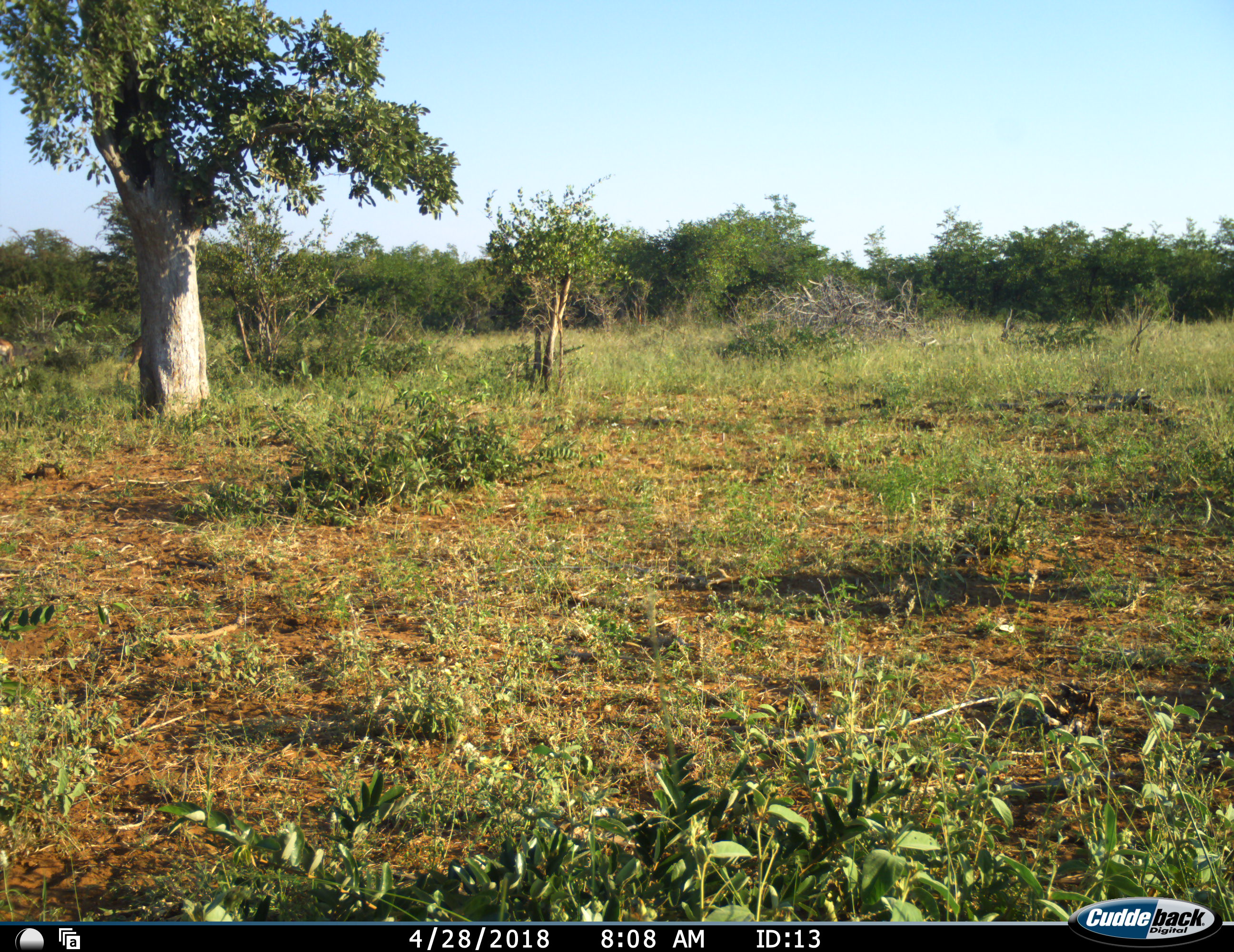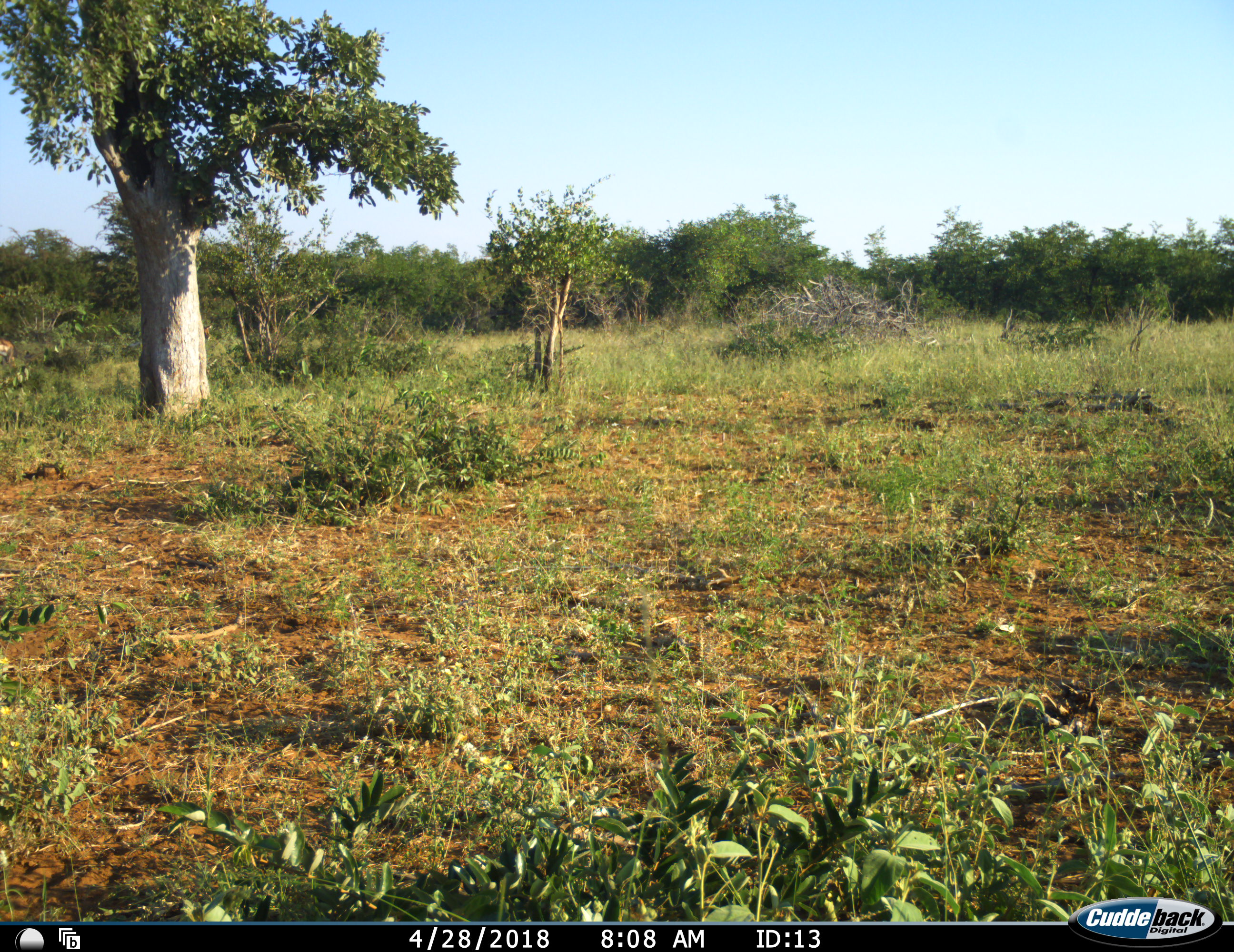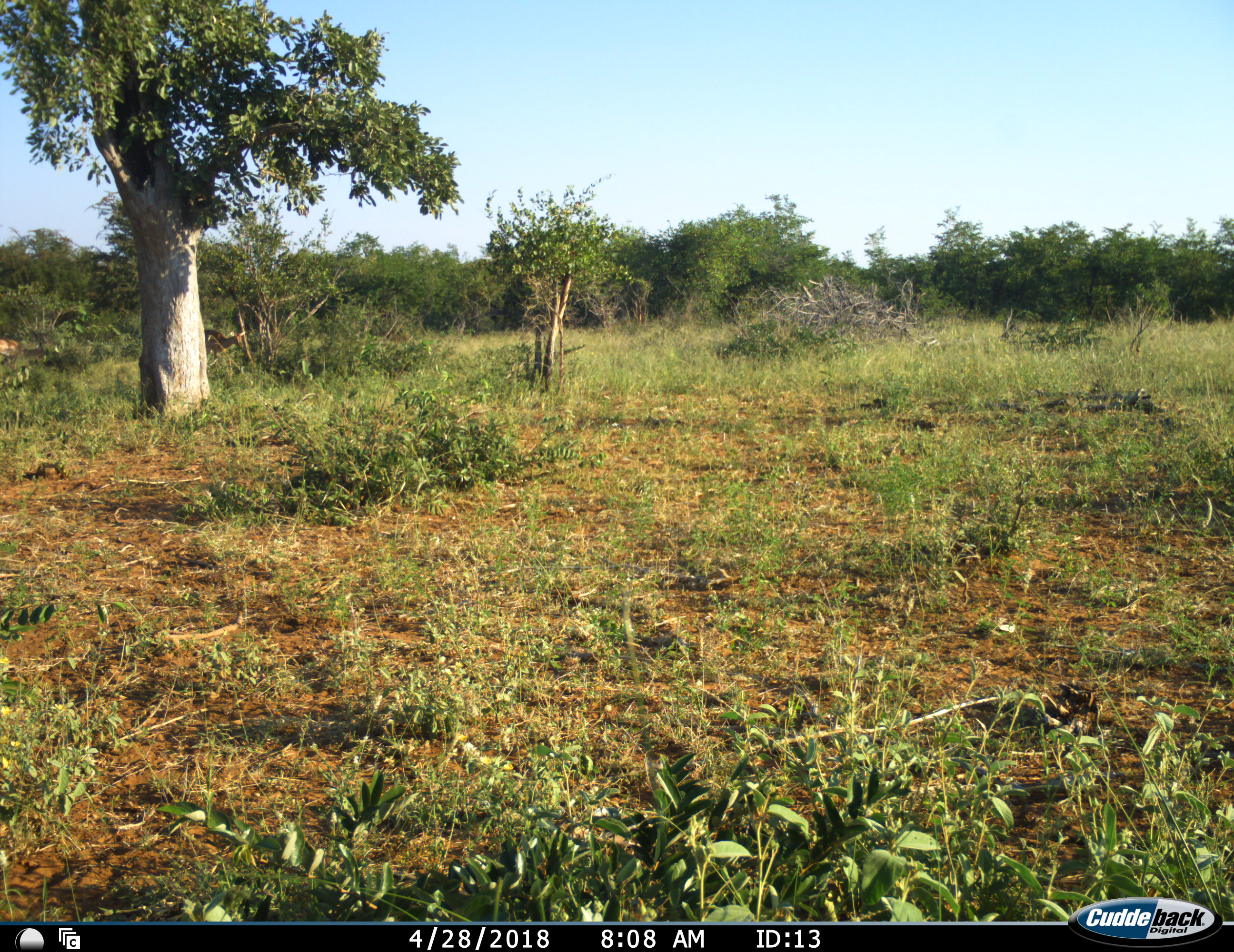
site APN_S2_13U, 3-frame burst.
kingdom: Animalia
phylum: Chordata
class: Mammalia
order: Artiodactyla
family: Bovidae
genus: Aepyceros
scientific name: Aepyceros melampus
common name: impala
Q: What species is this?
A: Impala (Aepyceros melampus).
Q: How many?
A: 3.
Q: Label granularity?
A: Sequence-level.